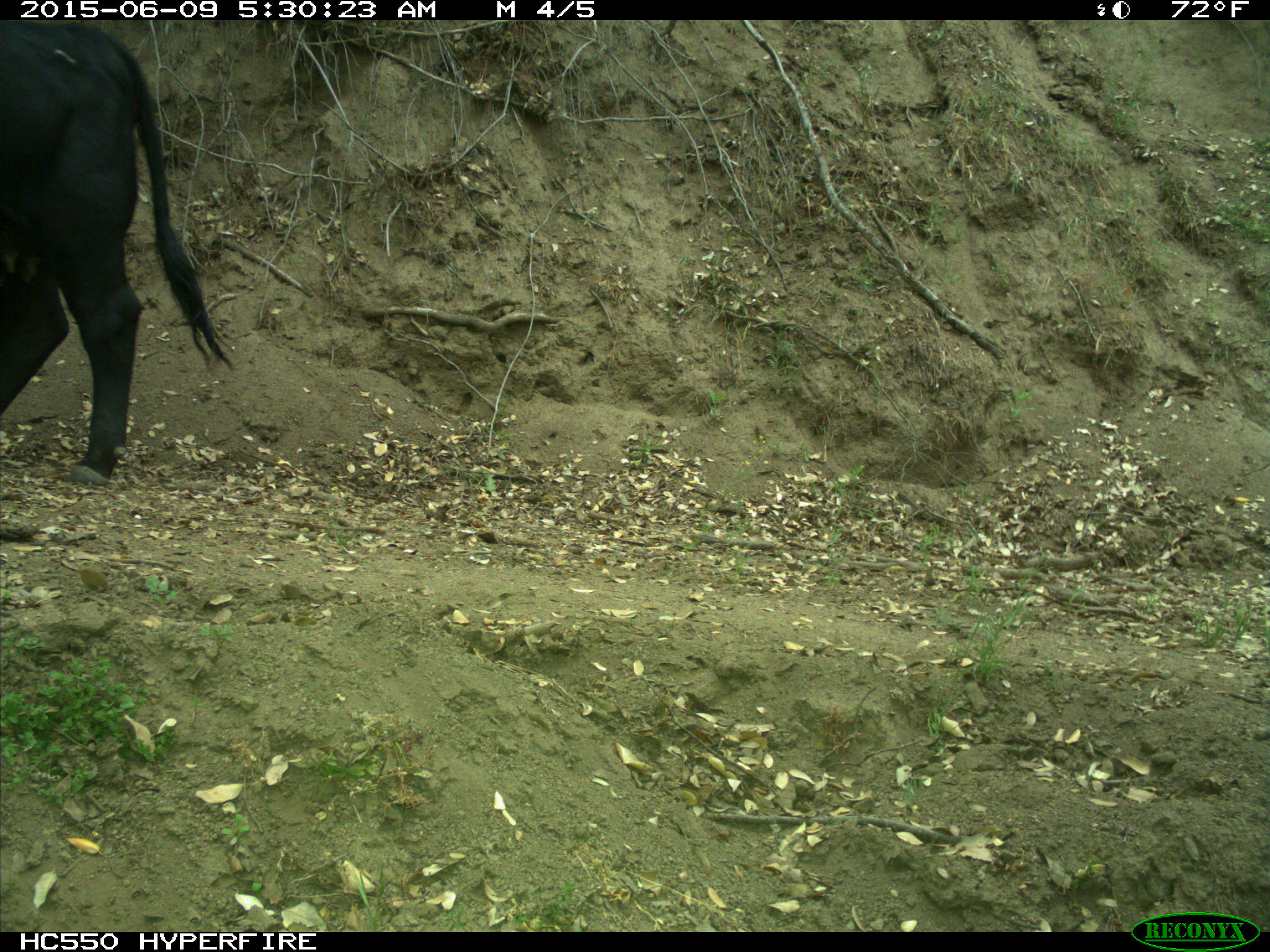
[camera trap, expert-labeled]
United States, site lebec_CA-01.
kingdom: Animalia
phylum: Chordata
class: Mammalia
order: Artiodactyla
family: Bovidae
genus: Bos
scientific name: Bos taurus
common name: domestic cow